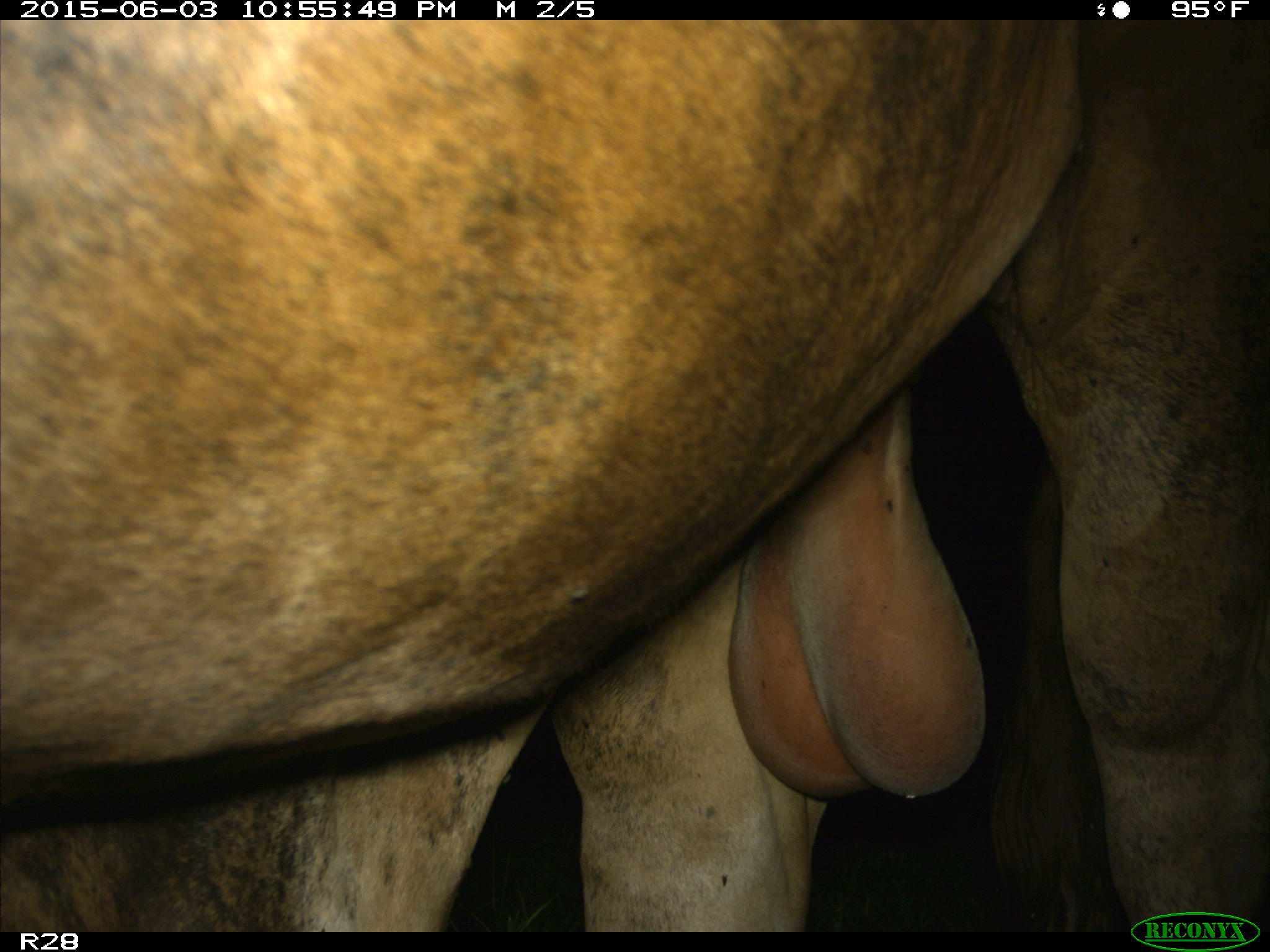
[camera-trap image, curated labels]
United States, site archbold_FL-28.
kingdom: Animalia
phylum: Chordata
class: Mammalia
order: Artiodactyla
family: Bovidae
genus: Bos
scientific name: Bos taurus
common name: domestic cow